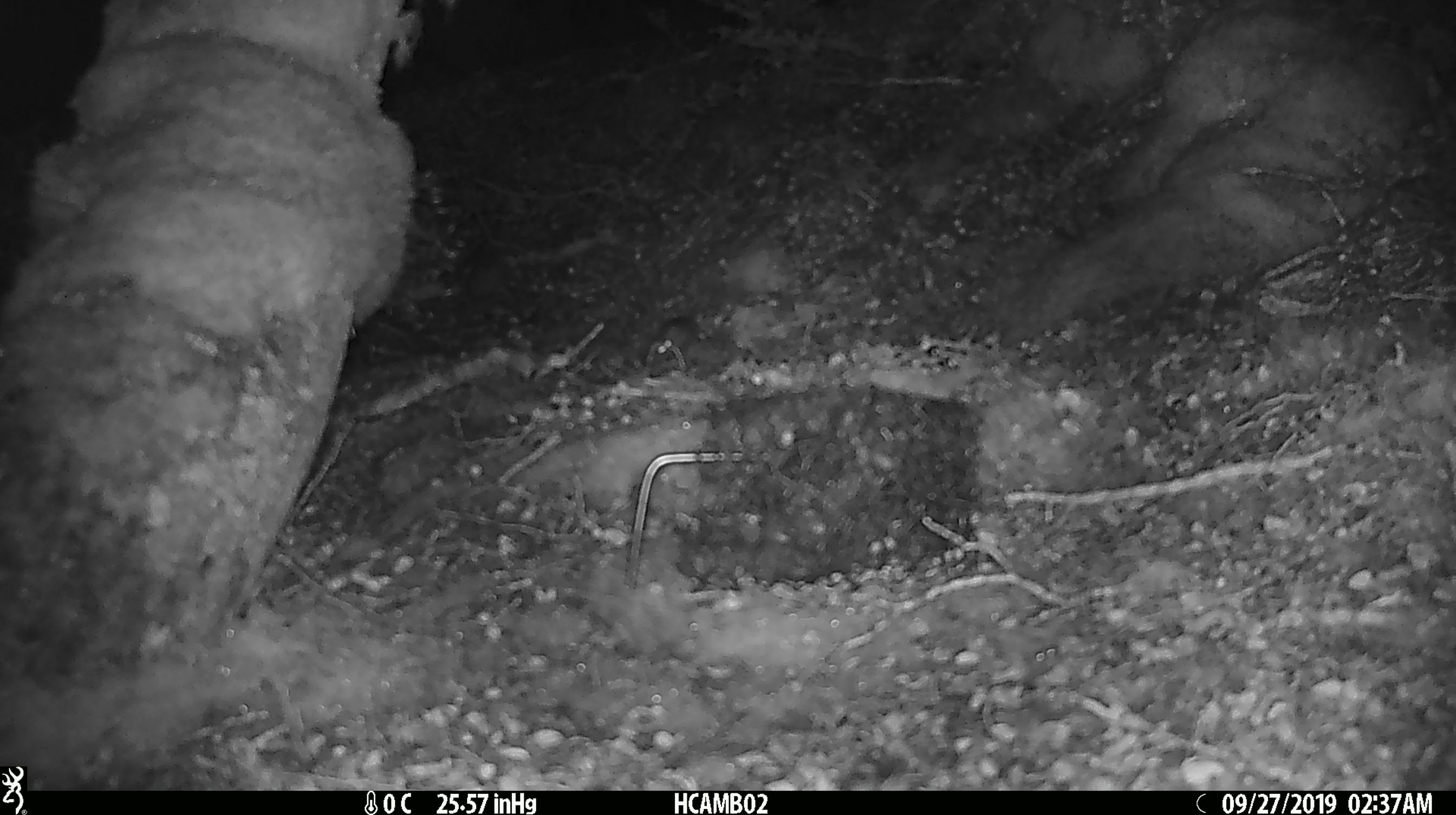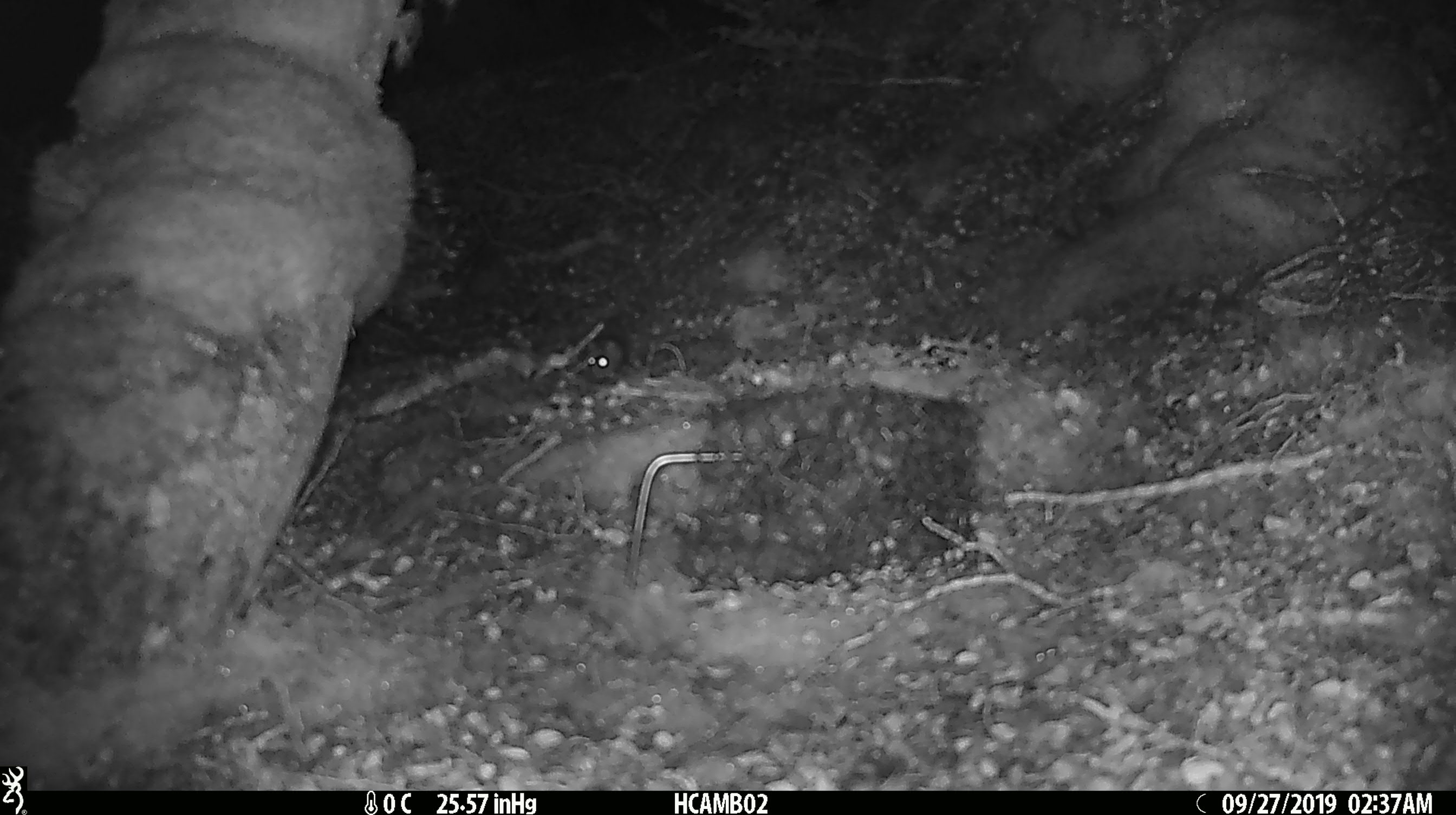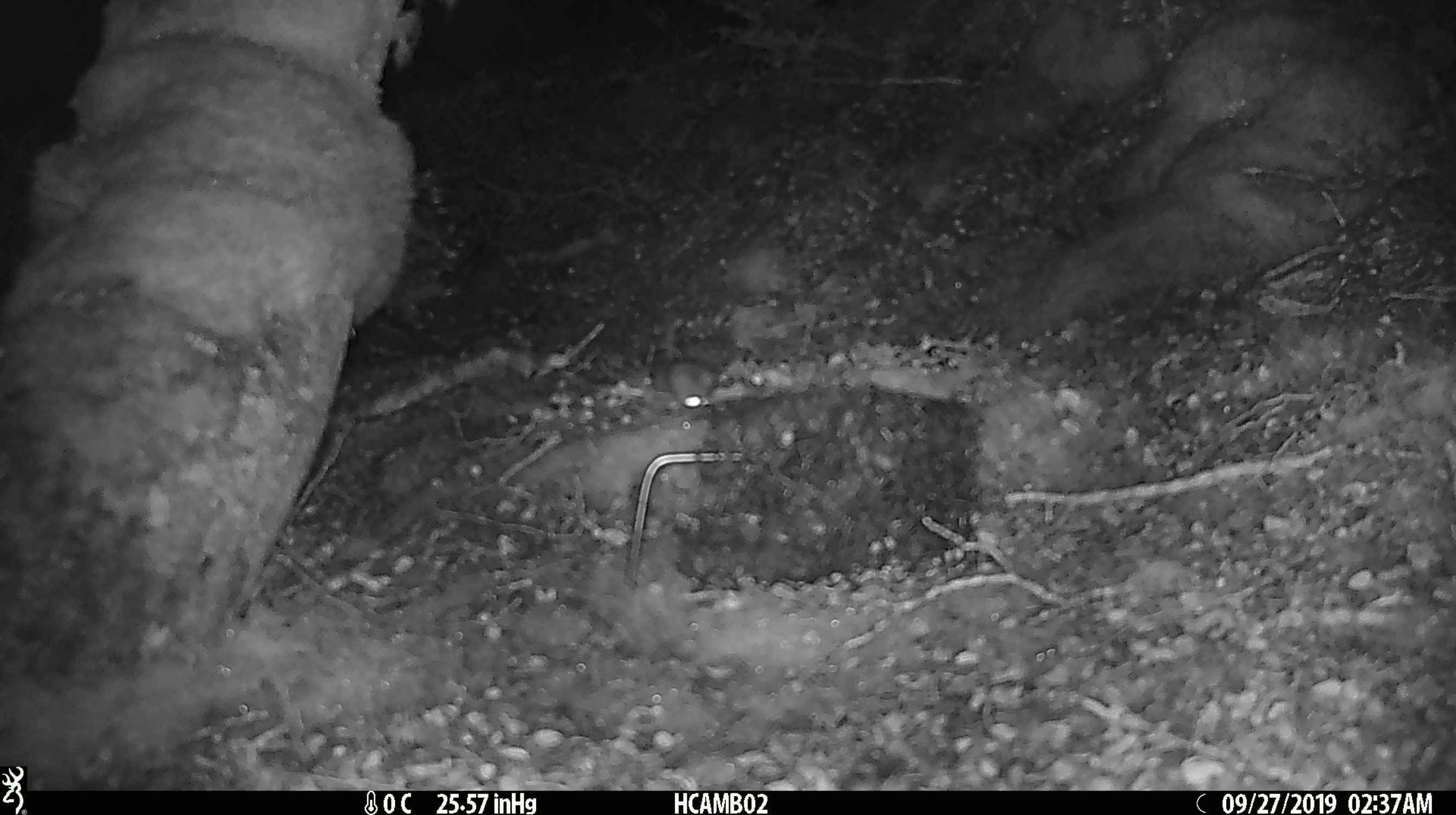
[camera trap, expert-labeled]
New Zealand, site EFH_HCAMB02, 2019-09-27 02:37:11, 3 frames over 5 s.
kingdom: Animalia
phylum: Chordata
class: Mammalia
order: Rodentia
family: Muridae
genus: Mus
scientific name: Mus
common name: mouse